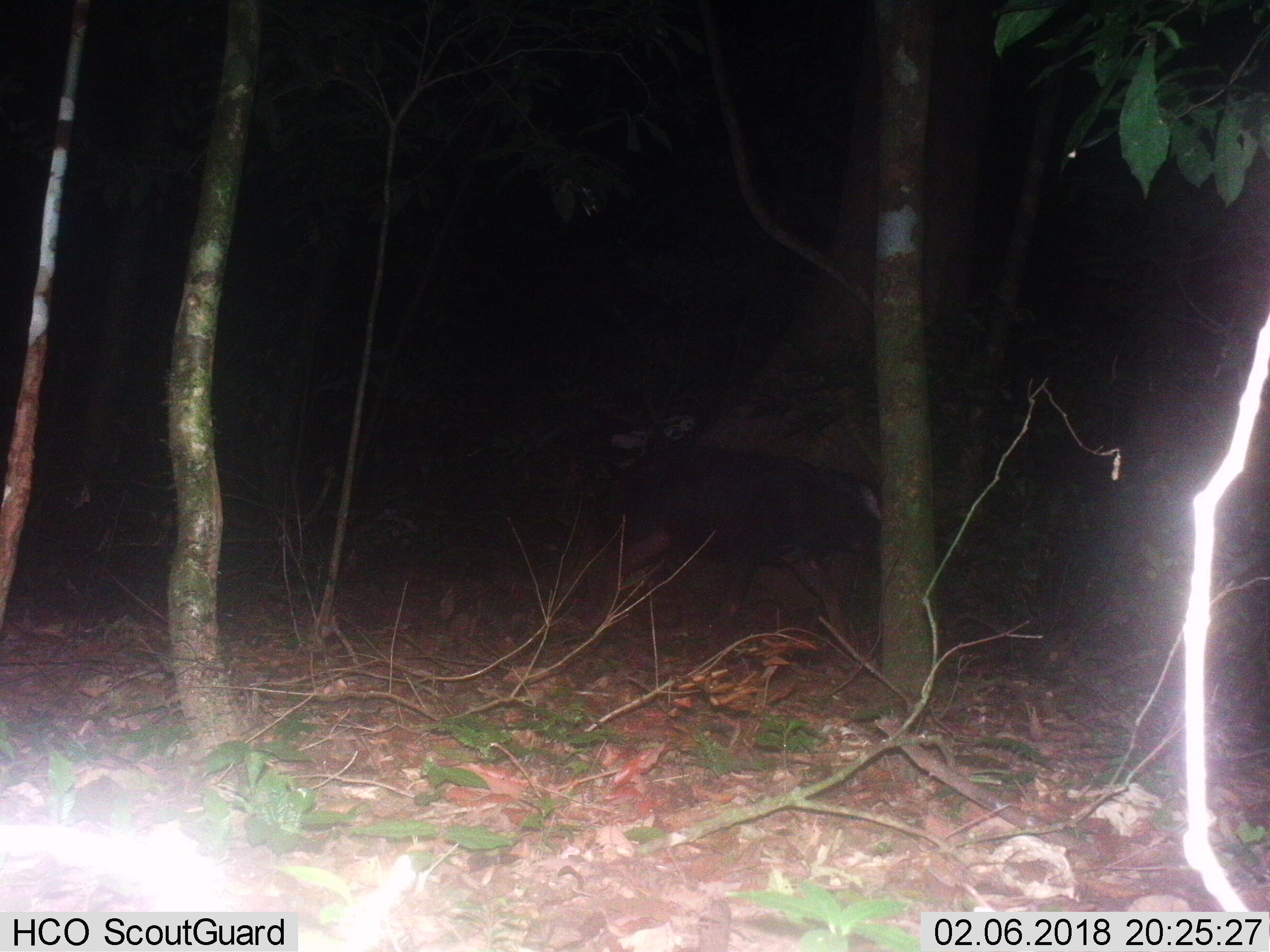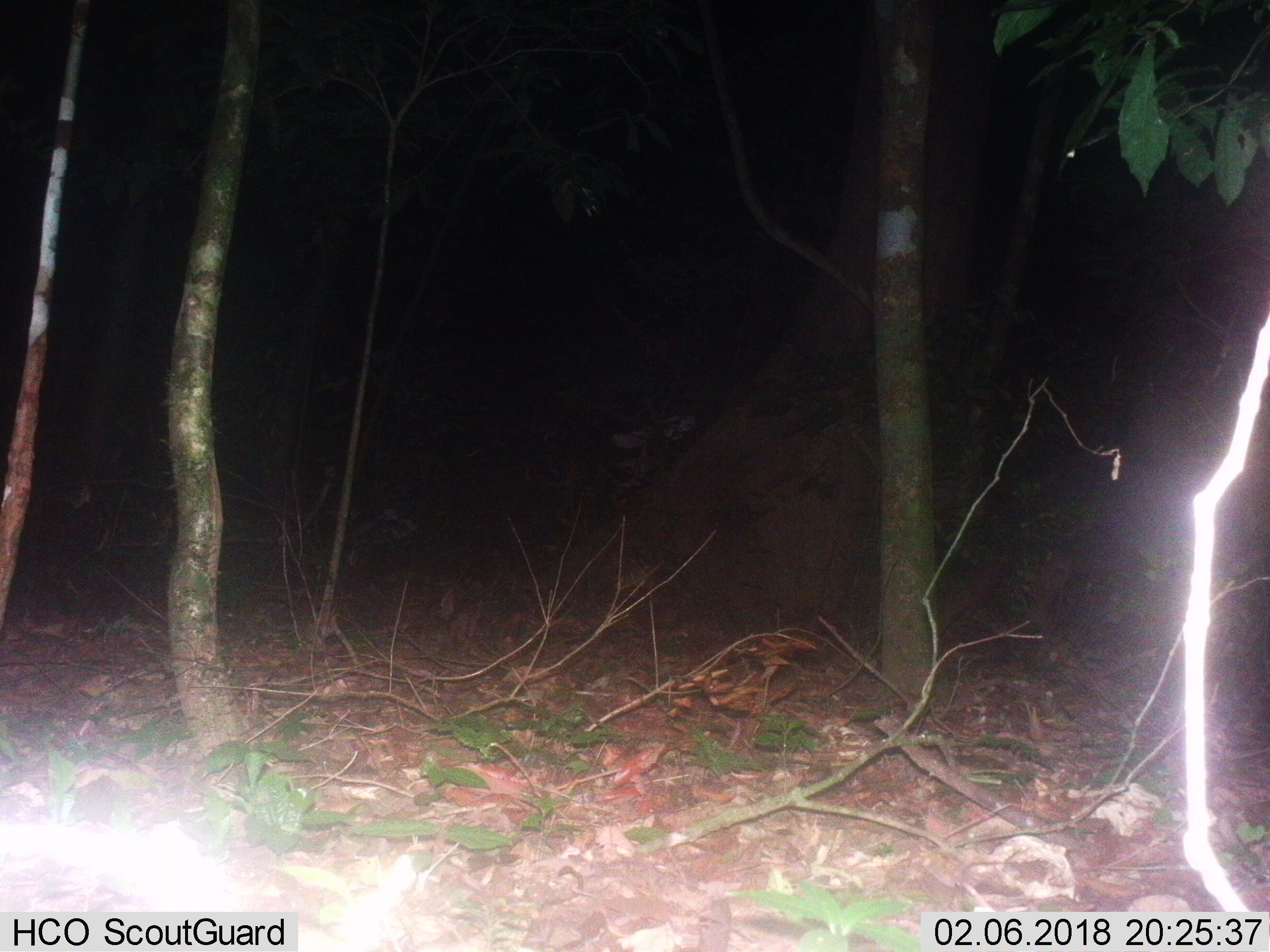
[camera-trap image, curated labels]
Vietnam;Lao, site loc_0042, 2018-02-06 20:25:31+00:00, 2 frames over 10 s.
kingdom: Animalia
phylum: Chordata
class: Mammalia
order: Artiodactyla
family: Bovidae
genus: Capricornis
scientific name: Capricornis sumatraensis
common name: chinese serow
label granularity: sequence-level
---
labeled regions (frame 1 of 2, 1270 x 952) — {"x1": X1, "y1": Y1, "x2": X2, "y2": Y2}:
chinese serow: {"x1": 602, "y1": 447, "x2": 881, "y2": 641}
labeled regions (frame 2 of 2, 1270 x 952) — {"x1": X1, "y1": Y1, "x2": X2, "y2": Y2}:
chinese serow: {"x1": 934, "y1": 446, "x2": 1270, "y2": 637}